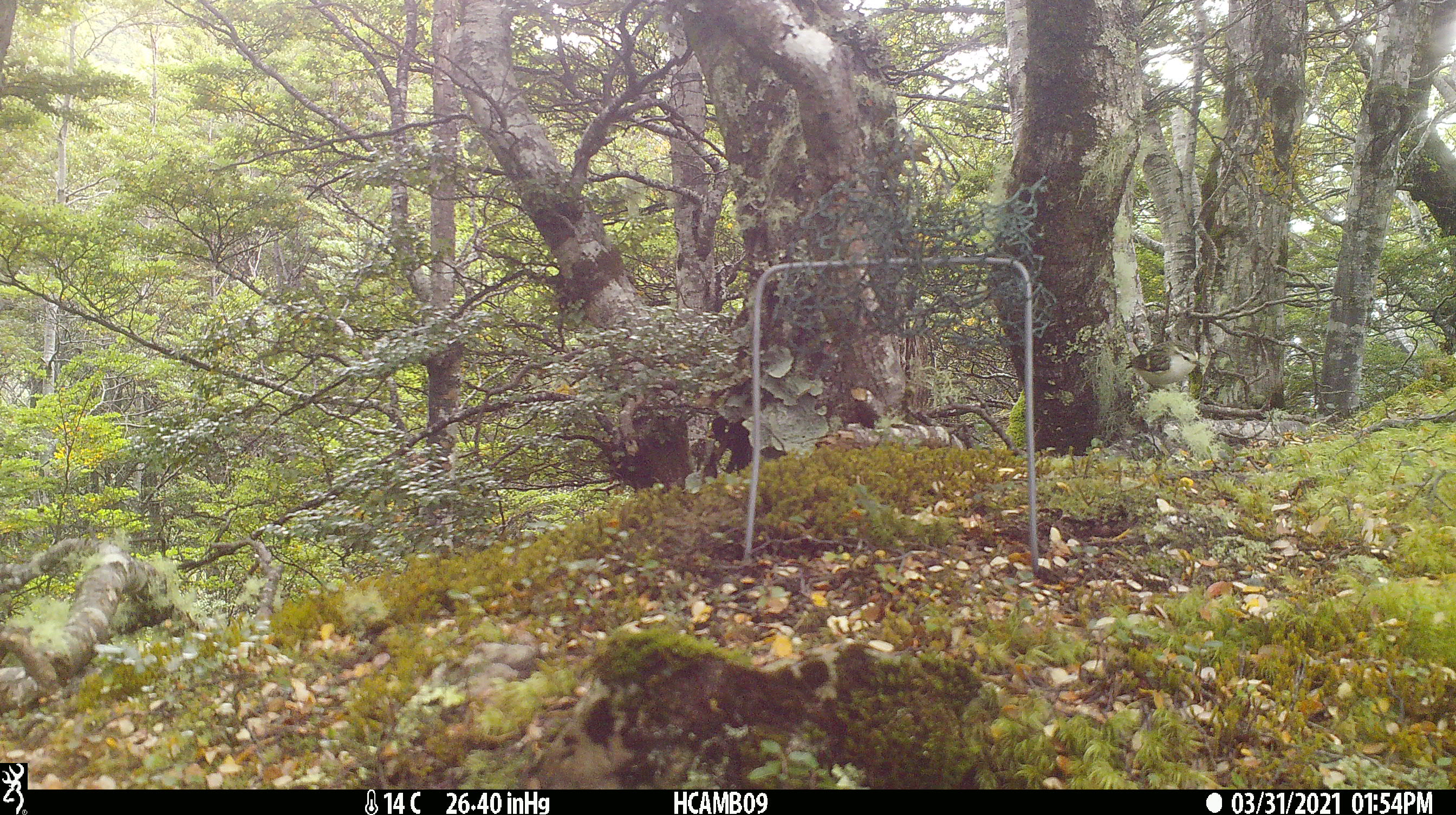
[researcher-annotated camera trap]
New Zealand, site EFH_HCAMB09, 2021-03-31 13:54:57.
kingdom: Animalia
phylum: Chordata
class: Aves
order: Passeriformes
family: Acanthisittidae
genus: Acanthisitta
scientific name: Acanthisitta chloris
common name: rifleman